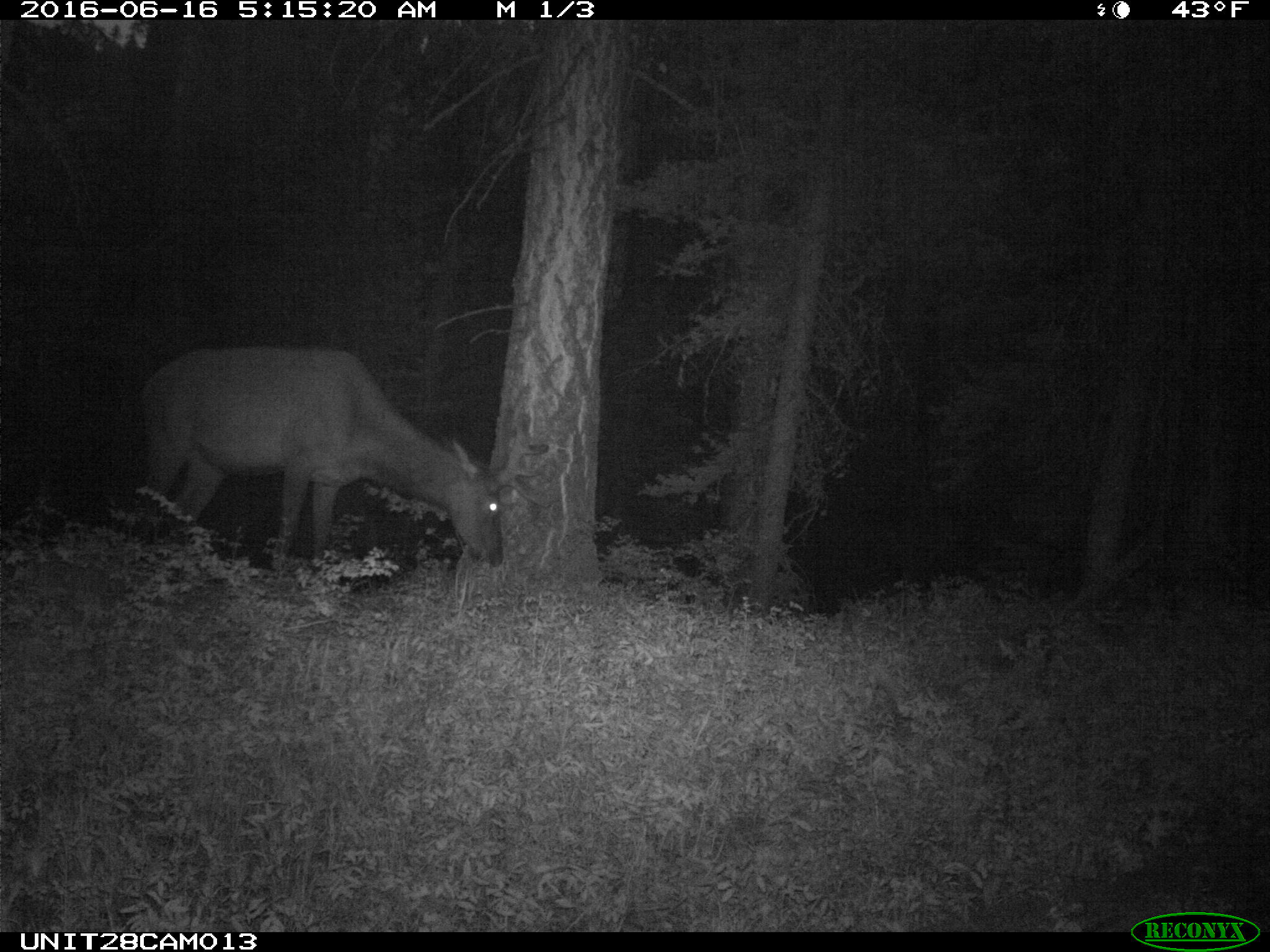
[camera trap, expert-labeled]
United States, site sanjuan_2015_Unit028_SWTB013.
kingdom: Animalia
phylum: Chordata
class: Mammalia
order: Artiodactyla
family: Cervidae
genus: Cervus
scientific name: Cervus elaphus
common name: red deer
Cervus elaphus (red deer).